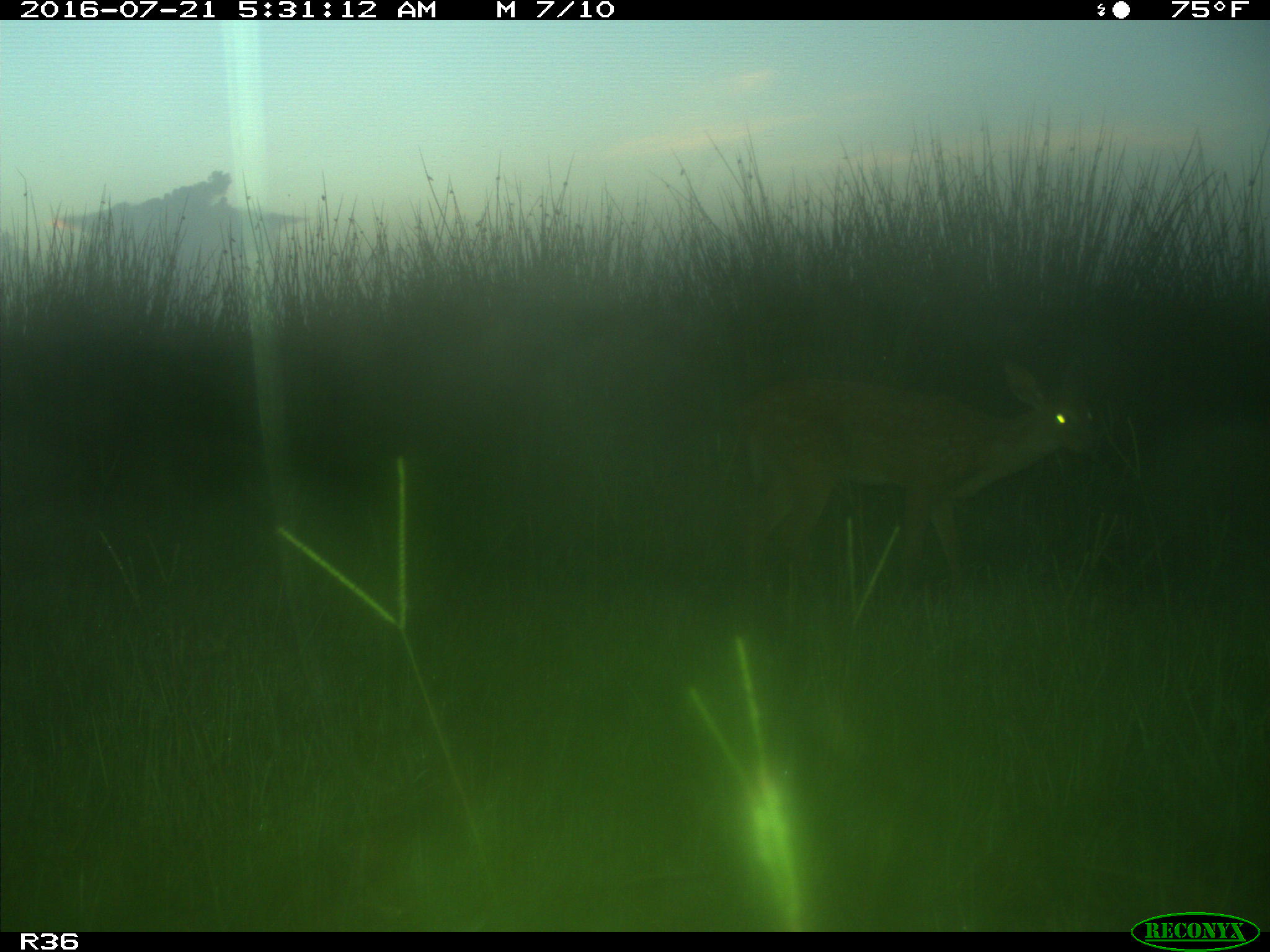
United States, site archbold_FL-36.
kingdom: Animalia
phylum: Chordata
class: Mammalia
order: Artiodactyla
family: Cervidae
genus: Odocoileus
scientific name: Odocoileus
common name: deer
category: unidentified deer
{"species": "unidentified deer (deer) (Odocoileus)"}